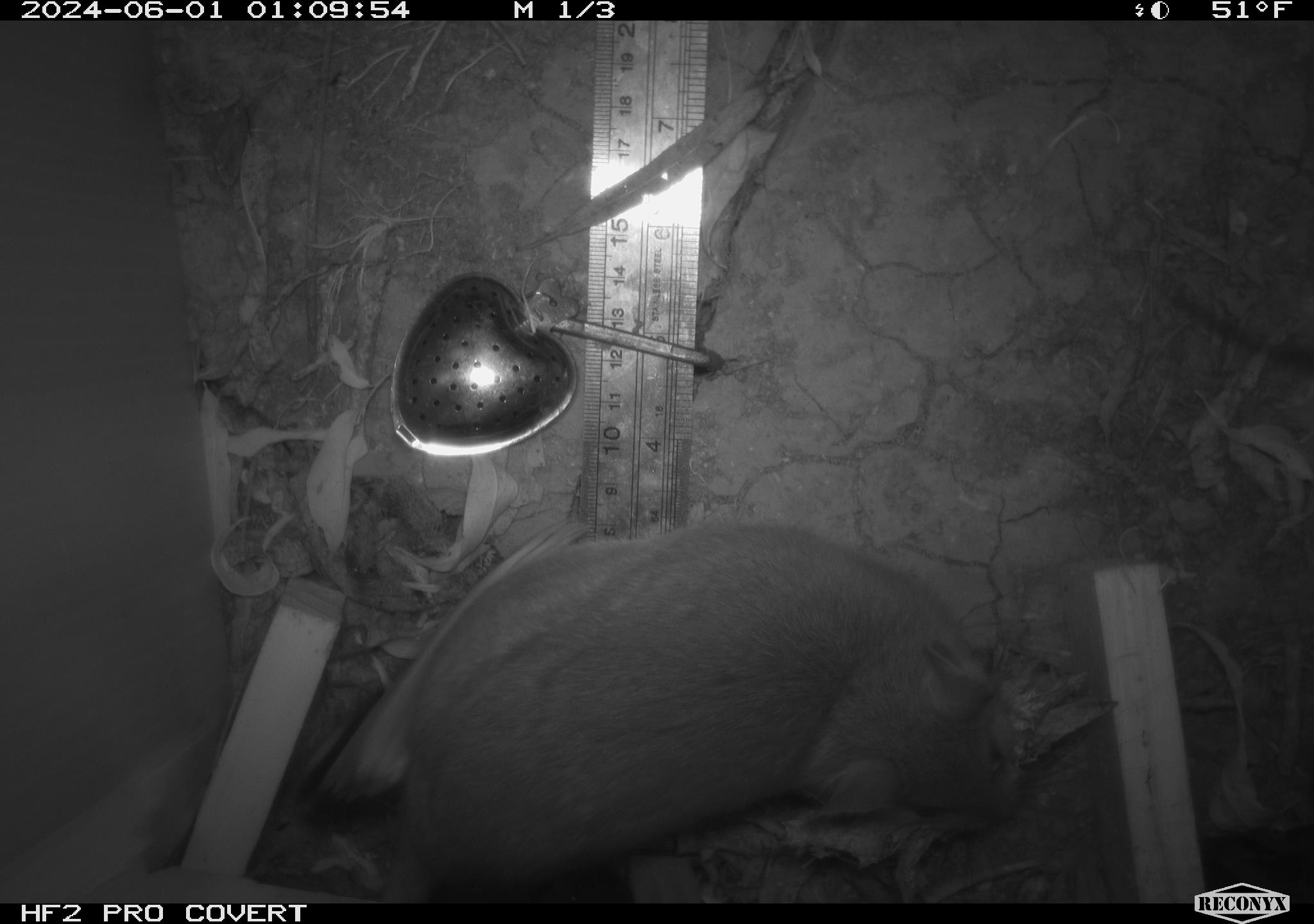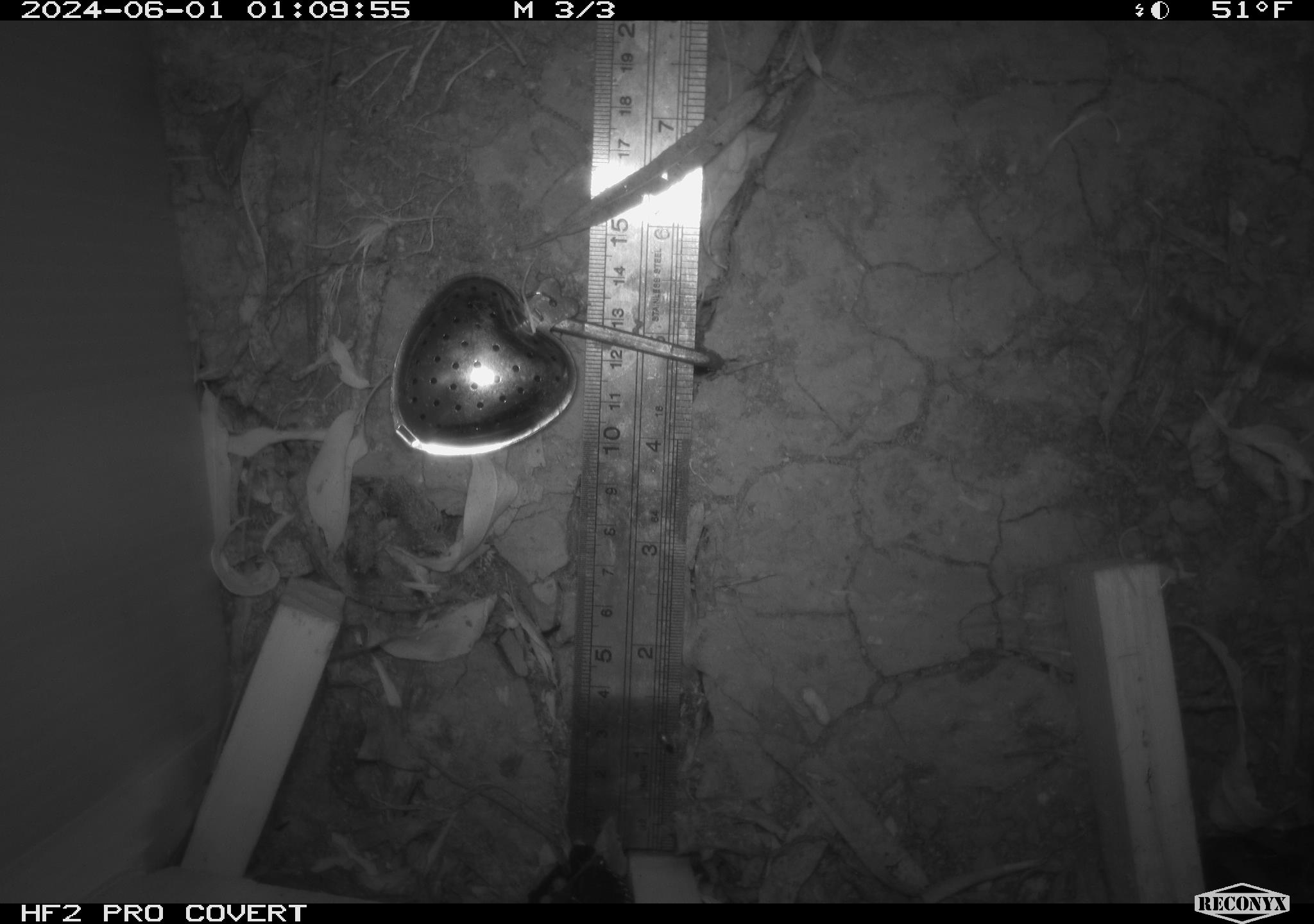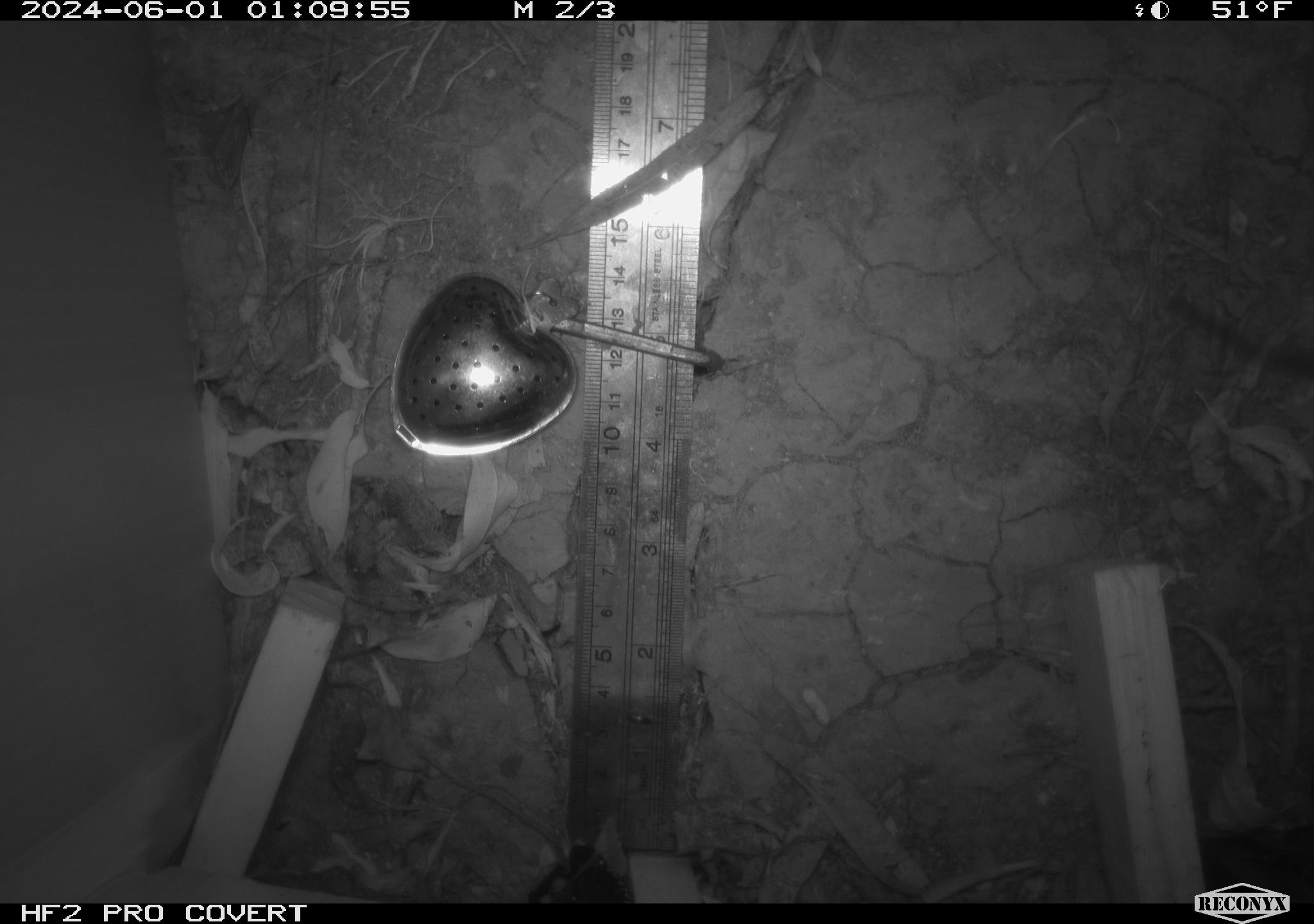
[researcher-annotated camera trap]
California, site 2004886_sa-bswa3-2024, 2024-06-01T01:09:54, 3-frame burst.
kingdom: Animalia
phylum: Chordata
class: Mammalia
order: Rodentia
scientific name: Rodentia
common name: woodrat or rat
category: woodrat or rat species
Woodrat or rat species (woodrat or rat) (Rodentia).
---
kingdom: Animalia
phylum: Chordata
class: Mammalia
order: Rodentia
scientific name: Rodentia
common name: mouse species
Mouse species (Rodentia).